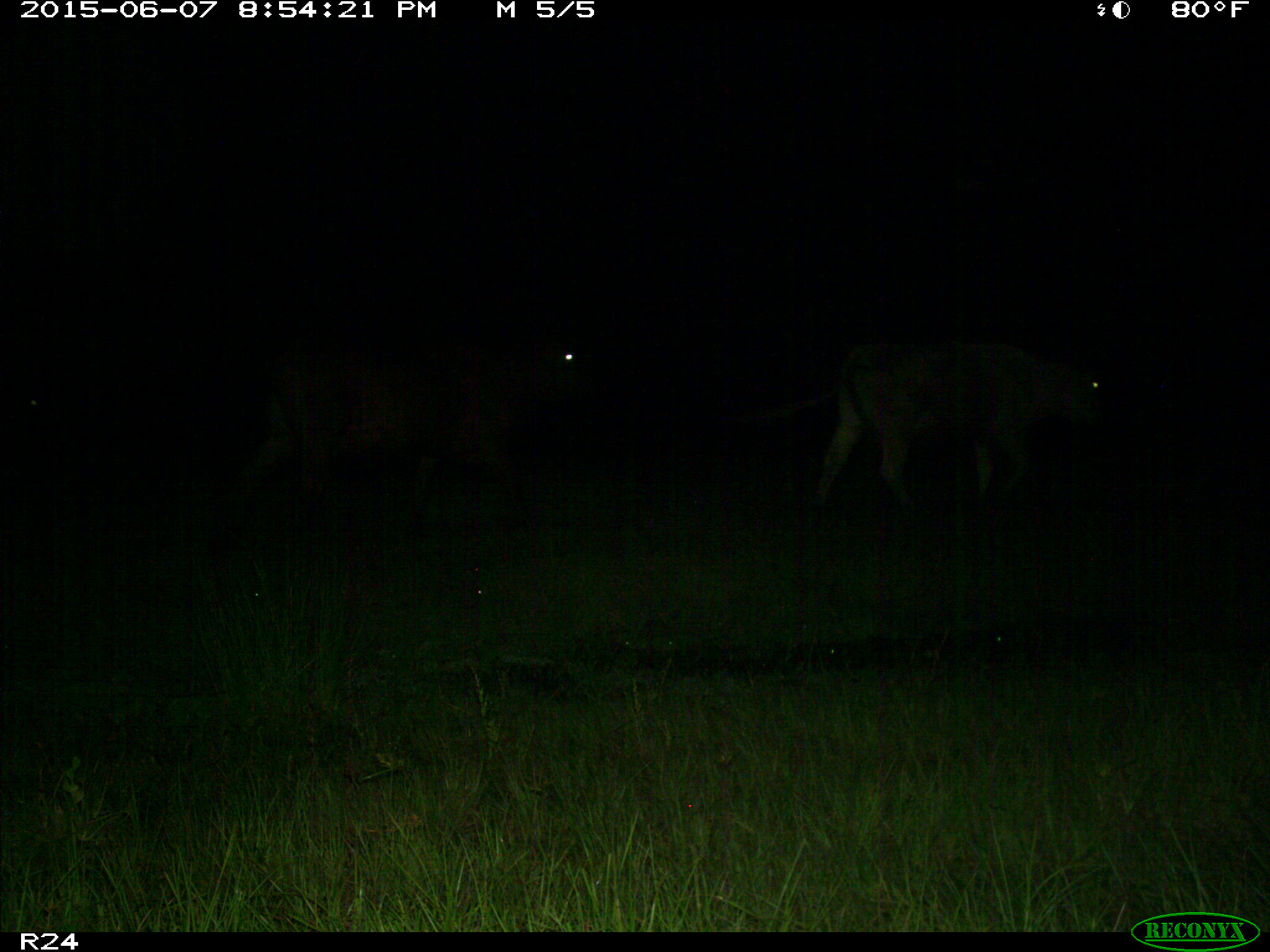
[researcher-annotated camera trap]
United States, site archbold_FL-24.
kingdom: Animalia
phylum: Chordata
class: Mammalia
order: Artiodactyla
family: Bovidae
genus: Bos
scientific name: Bos taurus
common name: domestic cow